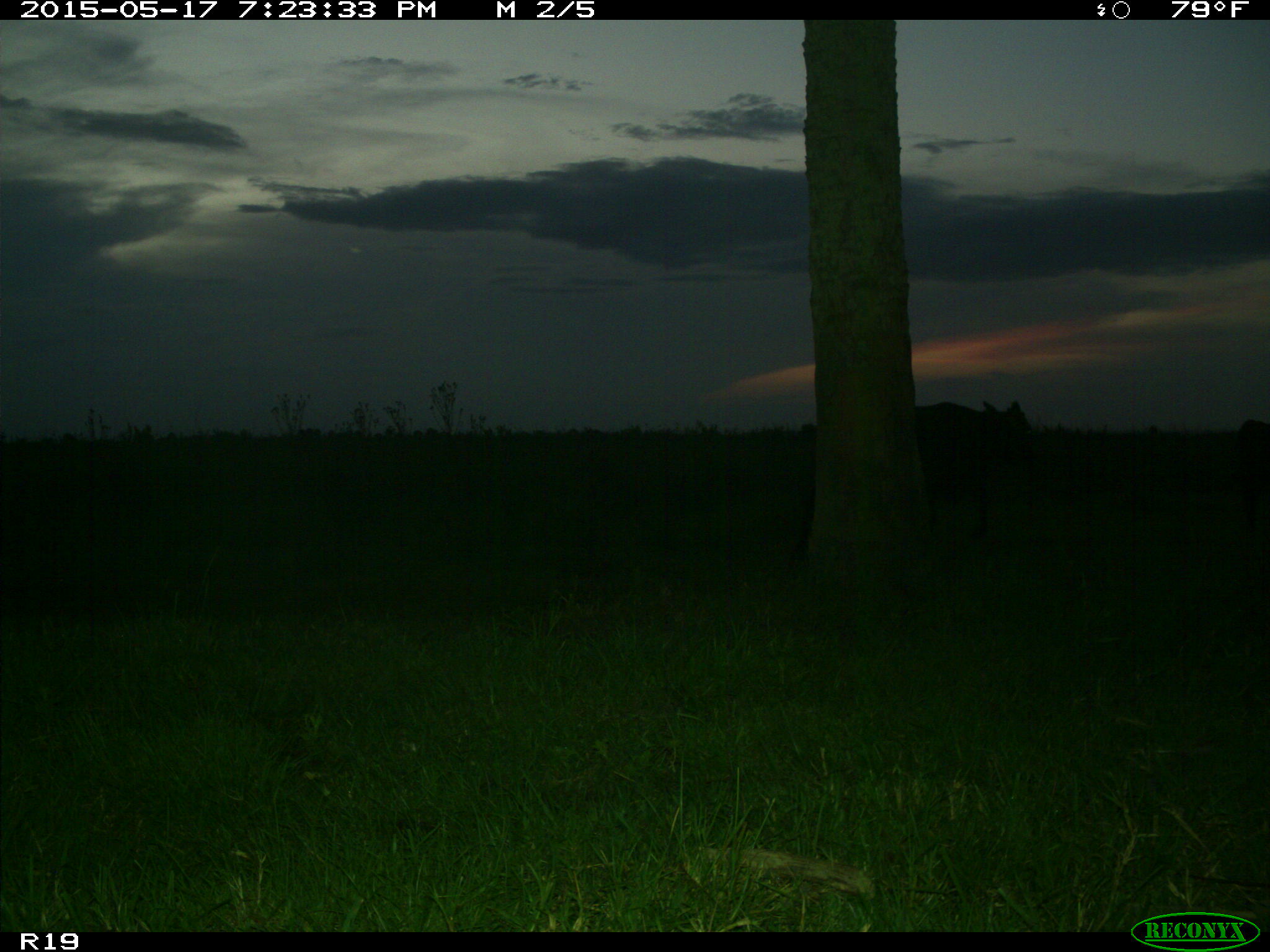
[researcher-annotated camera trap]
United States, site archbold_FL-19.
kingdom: Animalia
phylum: Chordata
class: Mammalia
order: Artiodactyla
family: Bovidae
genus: Bos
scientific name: Bos taurus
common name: domestic cow